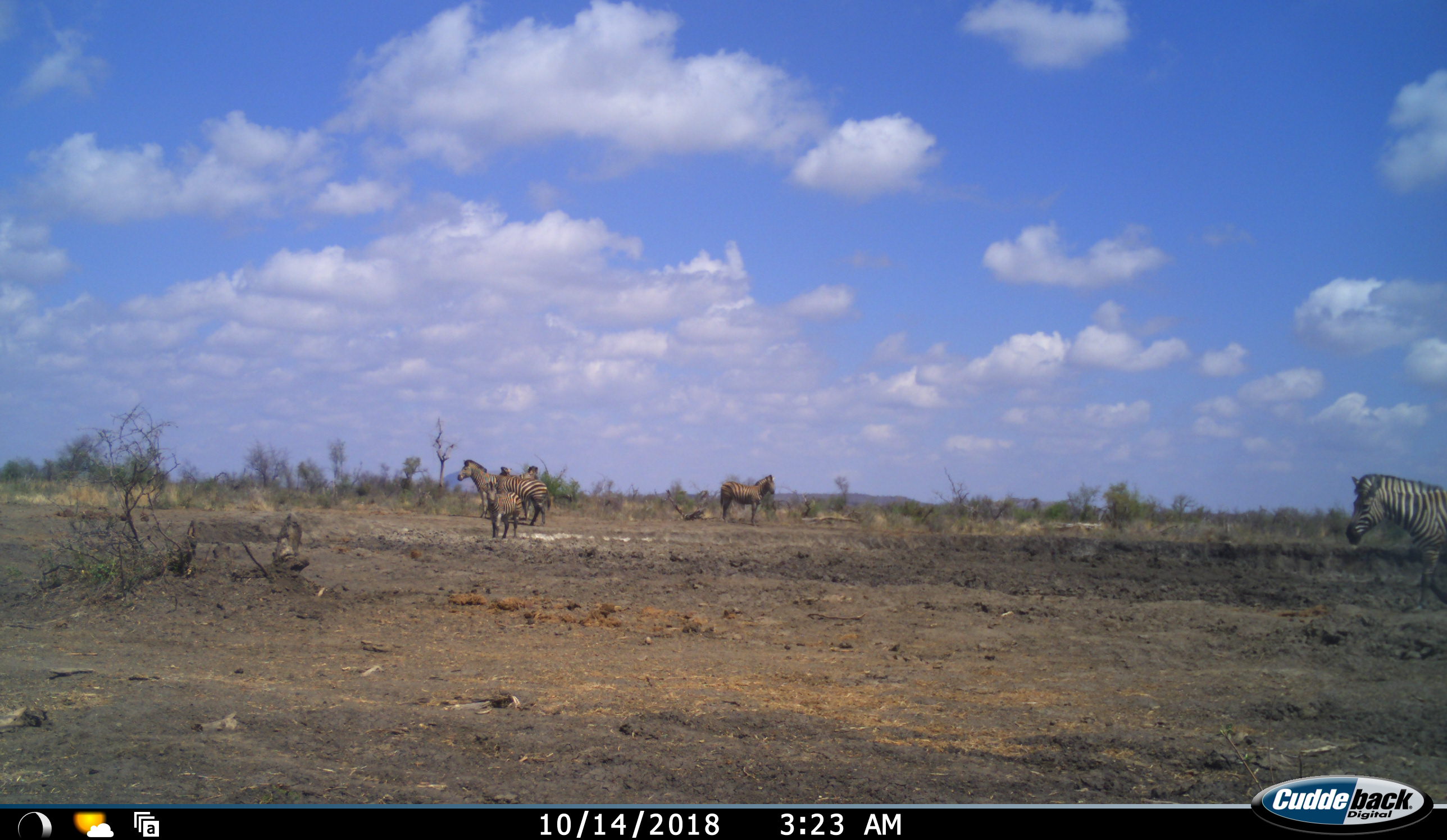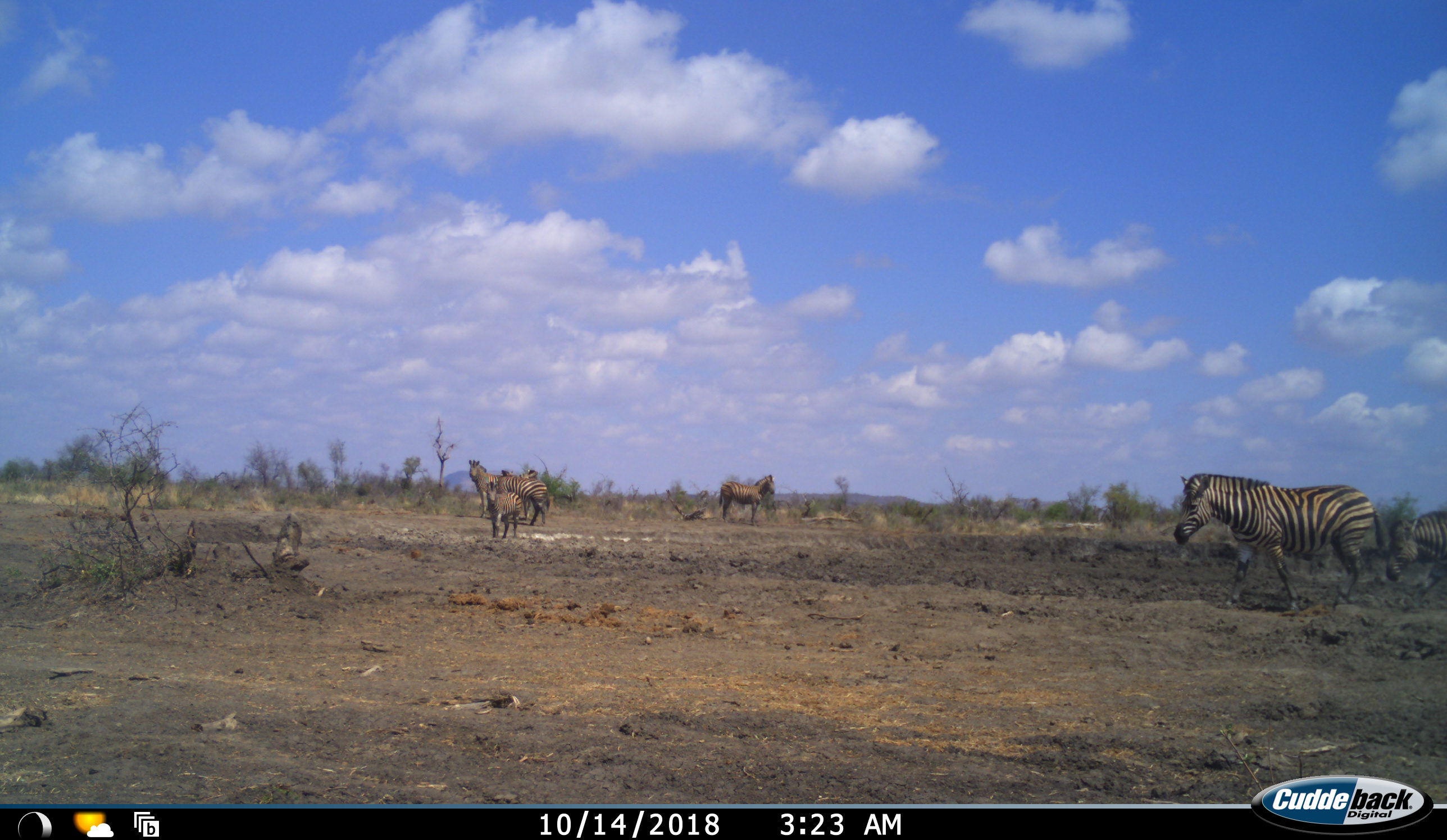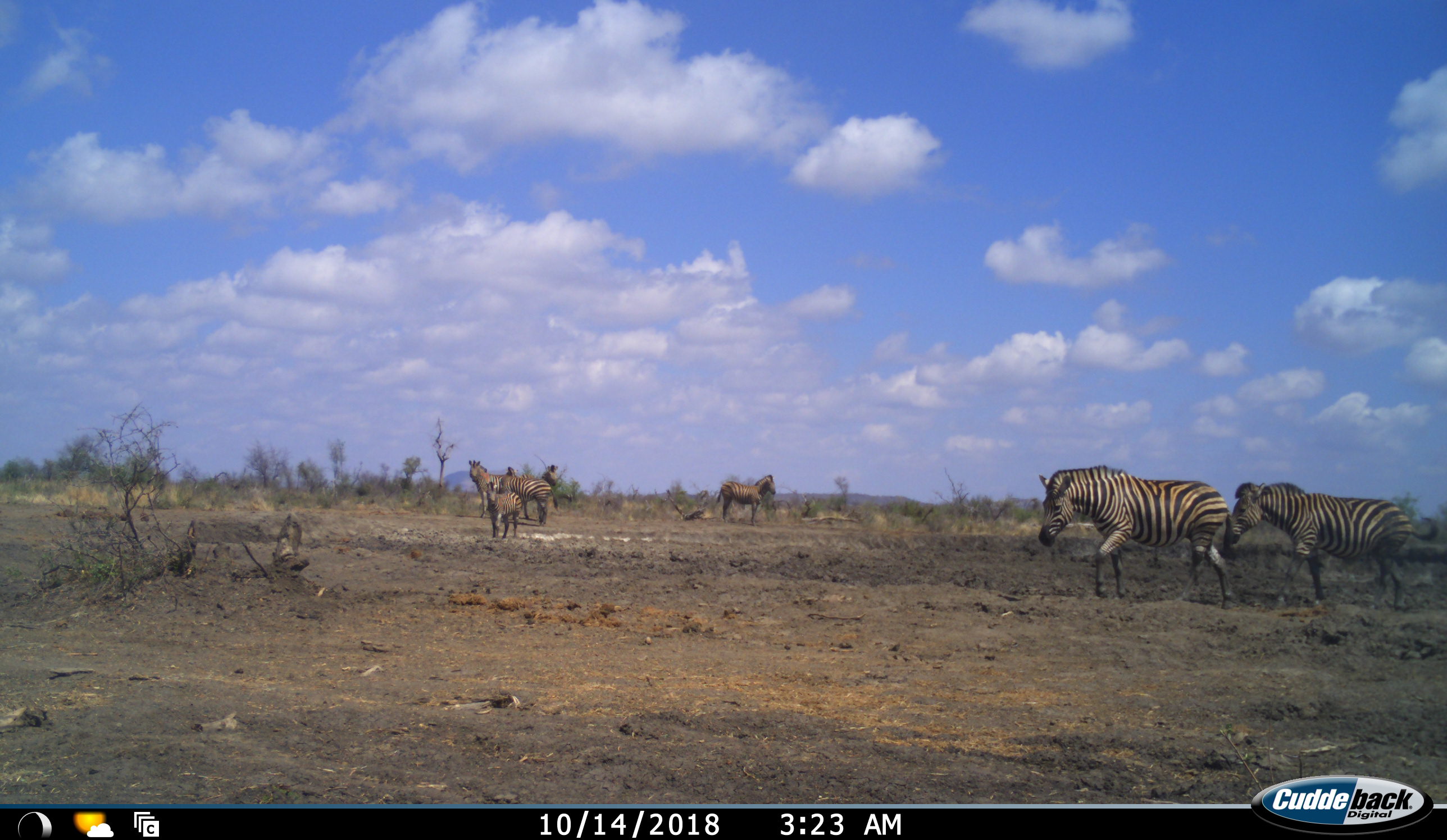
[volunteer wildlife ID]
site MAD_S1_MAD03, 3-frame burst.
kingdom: Animalia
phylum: Chordata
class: Mammalia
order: Perissodactyla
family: Equidae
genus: Equus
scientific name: Equus quagga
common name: plains zebra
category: zebraplains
Zebraplains (plains zebra) (Equus quagga), count 7. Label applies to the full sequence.